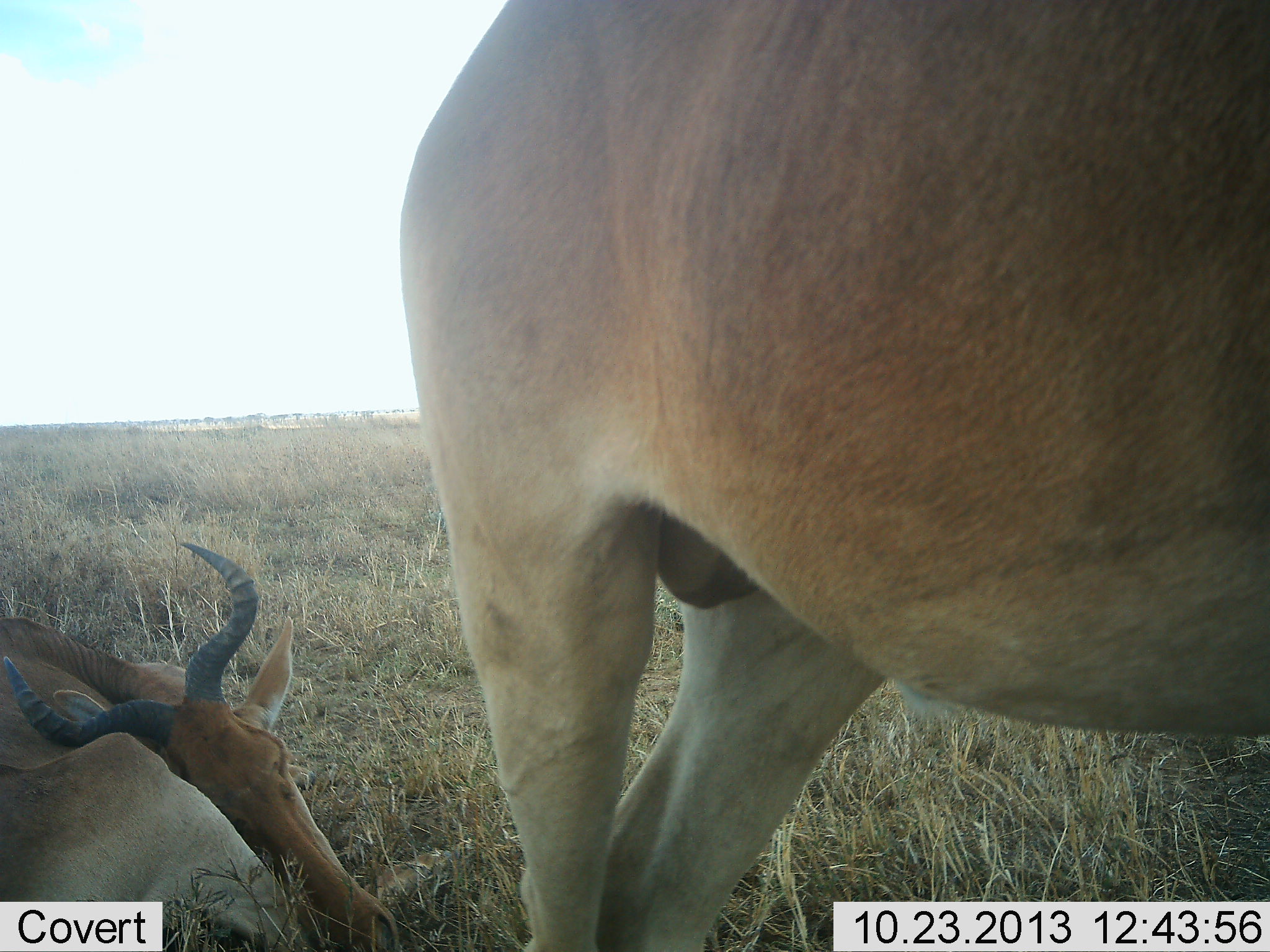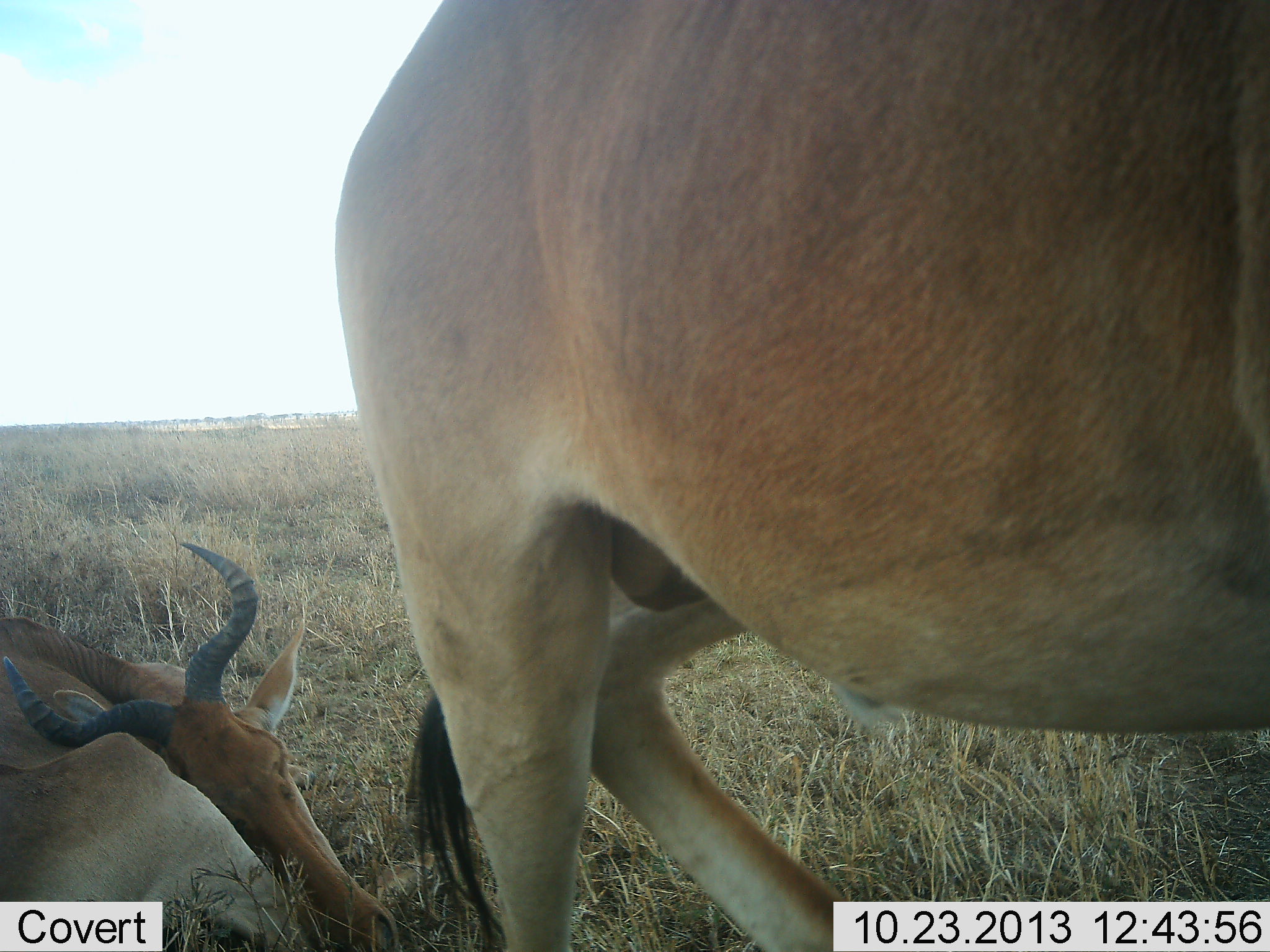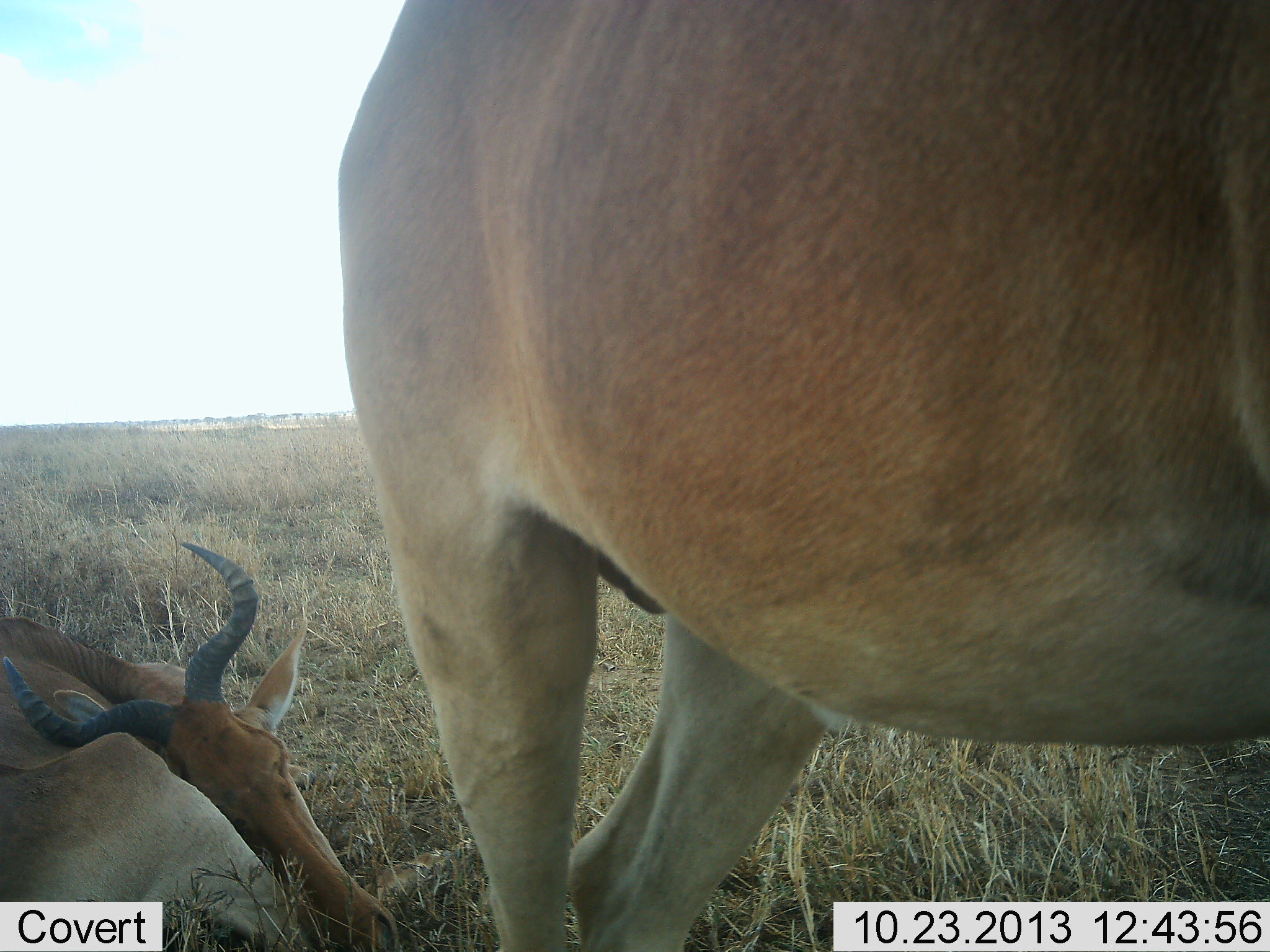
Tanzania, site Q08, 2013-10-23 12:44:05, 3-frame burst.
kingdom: Animalia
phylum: Chordata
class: Mammalia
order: Artiodactyla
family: Bovidae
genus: Alcelaphus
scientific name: Alcelaphus buselaphus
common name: hartebeest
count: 2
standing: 70%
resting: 90%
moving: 30%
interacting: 0%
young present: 0%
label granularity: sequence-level